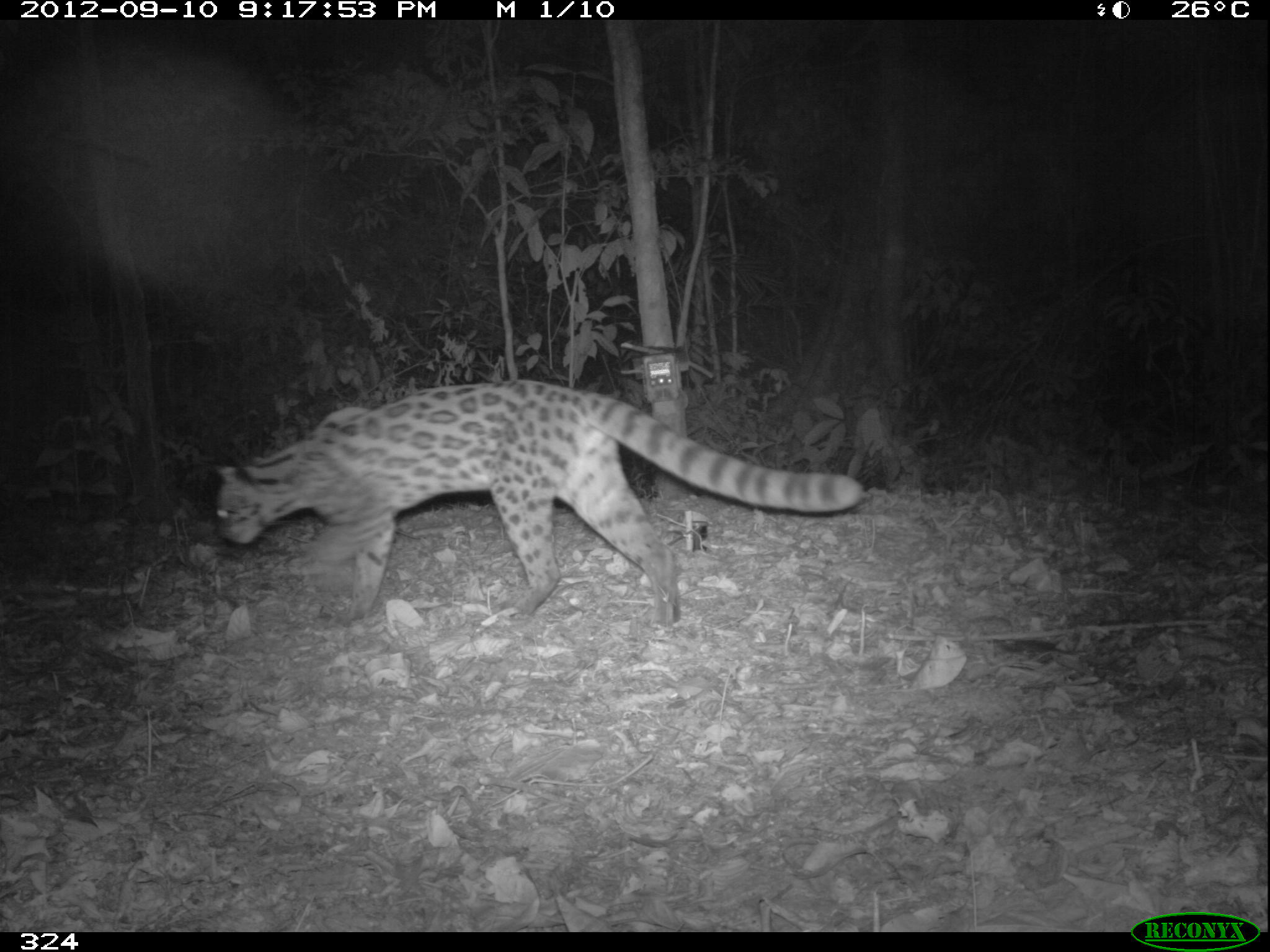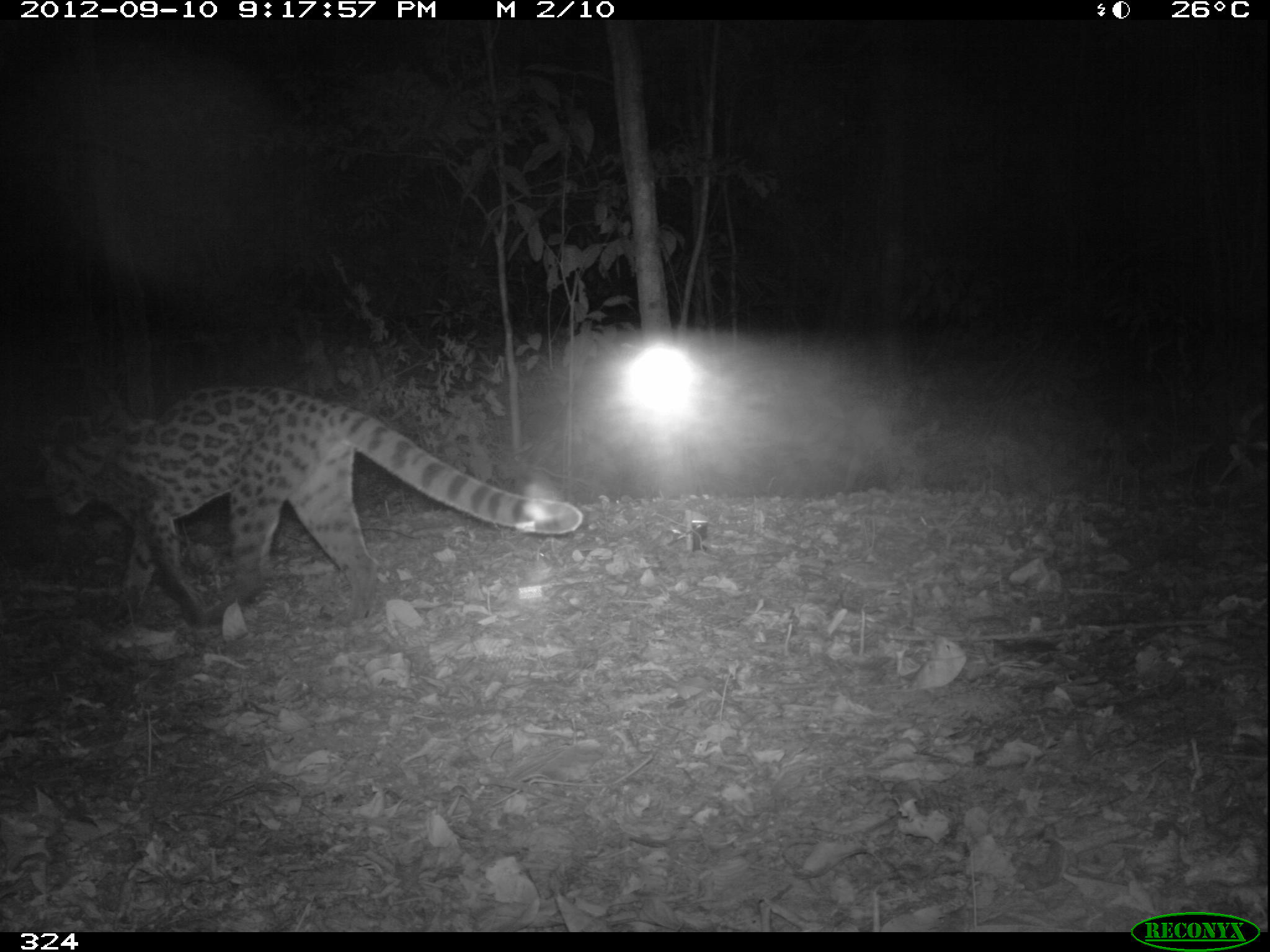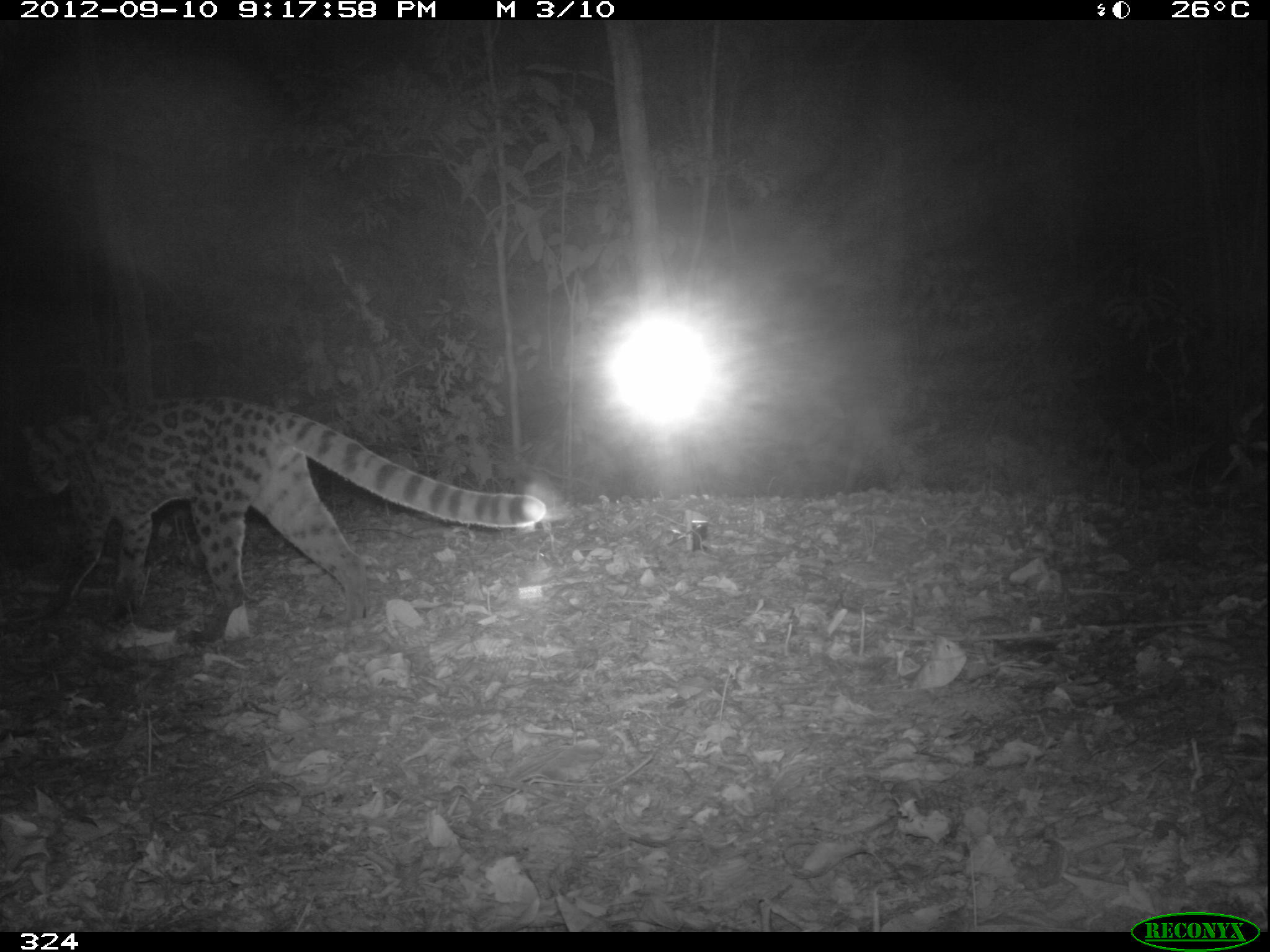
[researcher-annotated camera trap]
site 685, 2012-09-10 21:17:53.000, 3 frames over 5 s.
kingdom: Animalia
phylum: Chordata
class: Mammalia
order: Carnivora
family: Felidae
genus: Leopardus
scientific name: Leopardus wiedii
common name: margay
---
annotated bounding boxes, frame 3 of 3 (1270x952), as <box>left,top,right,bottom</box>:
leopardus wiedii: <box>18,392,550,641</box>